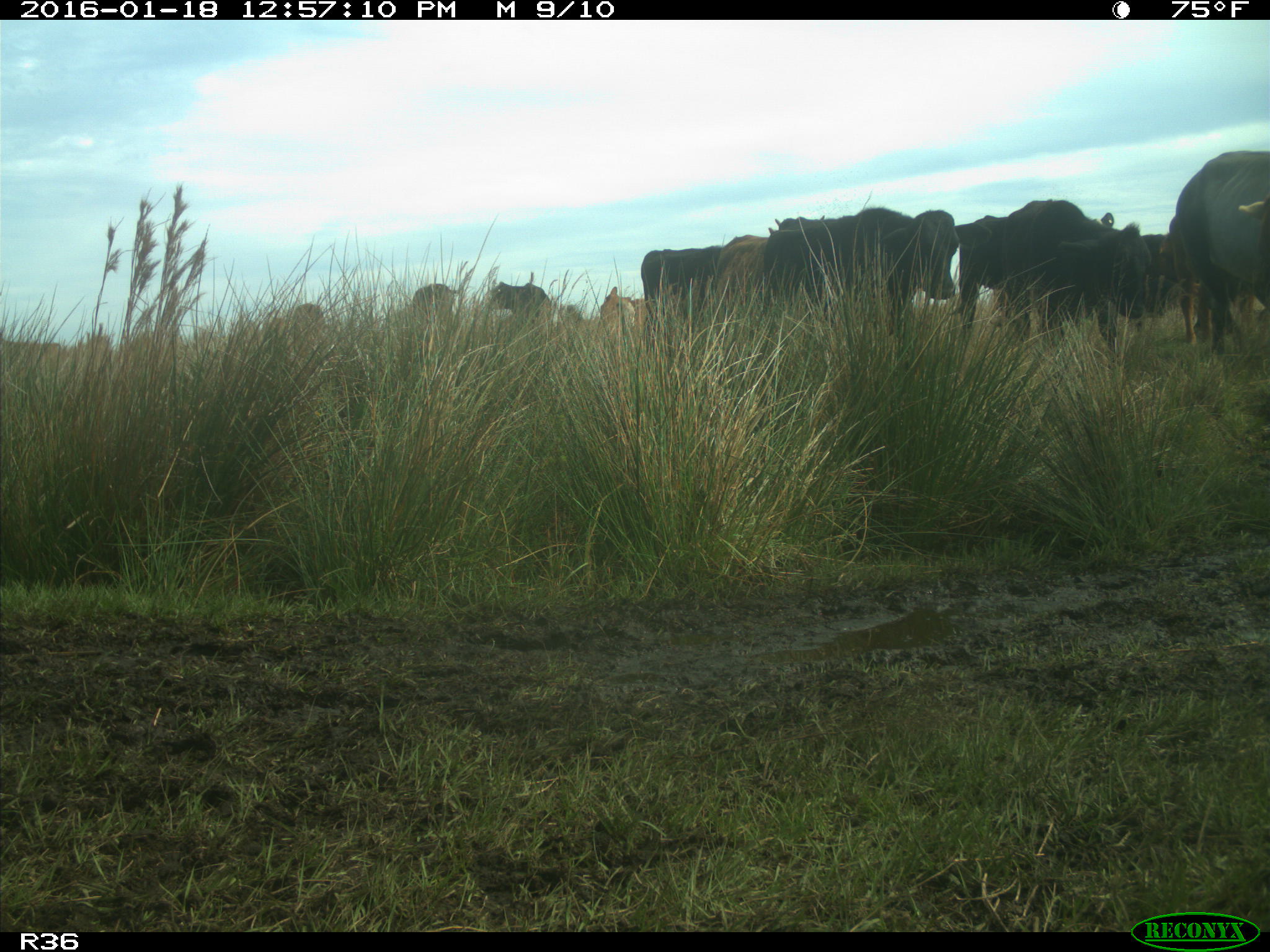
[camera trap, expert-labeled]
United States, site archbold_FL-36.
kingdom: Animalia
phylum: Chordata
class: Mammalia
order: Artiodactyla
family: Bovidae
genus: Bos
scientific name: Bos taurus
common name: domestic cow